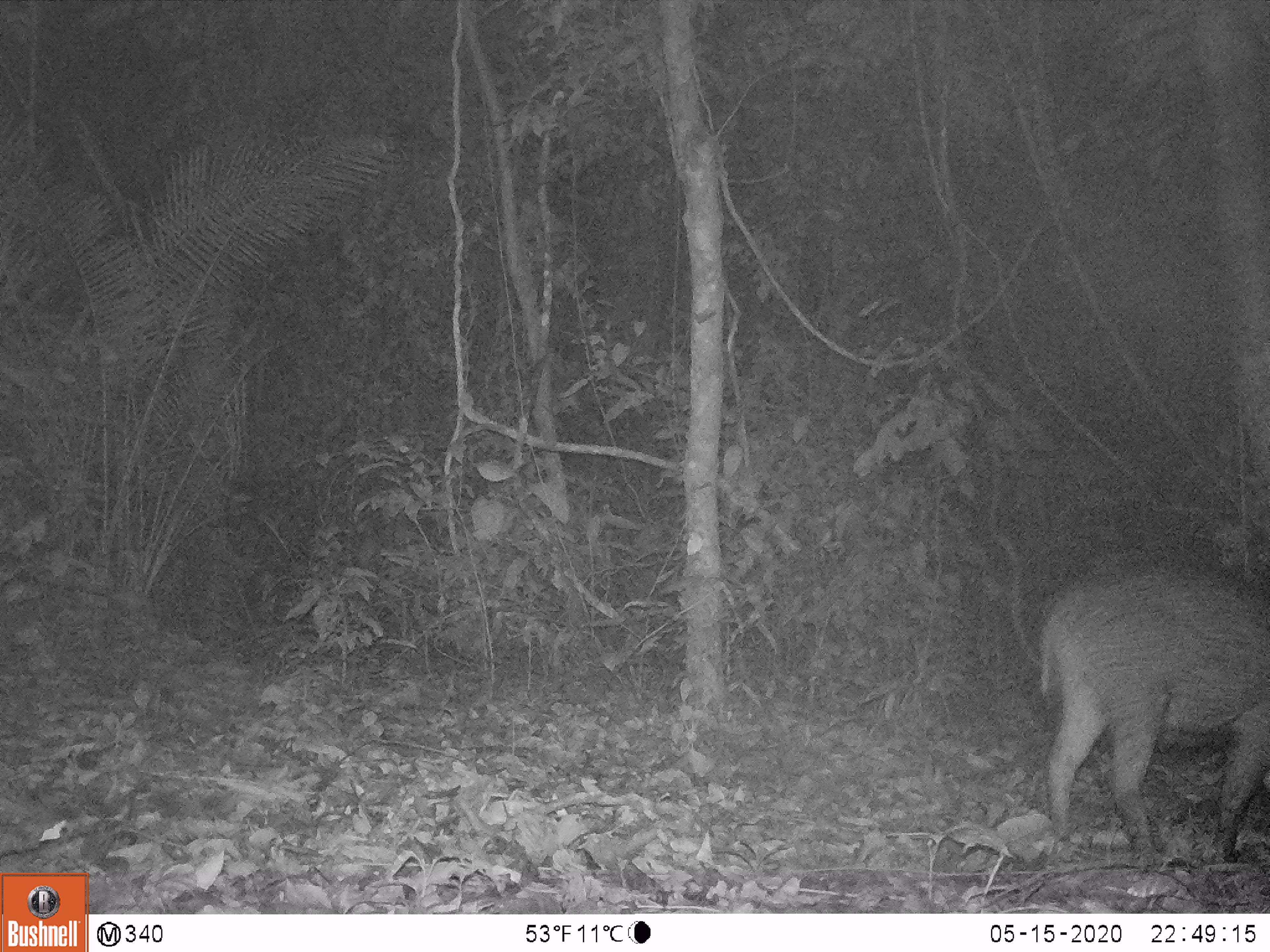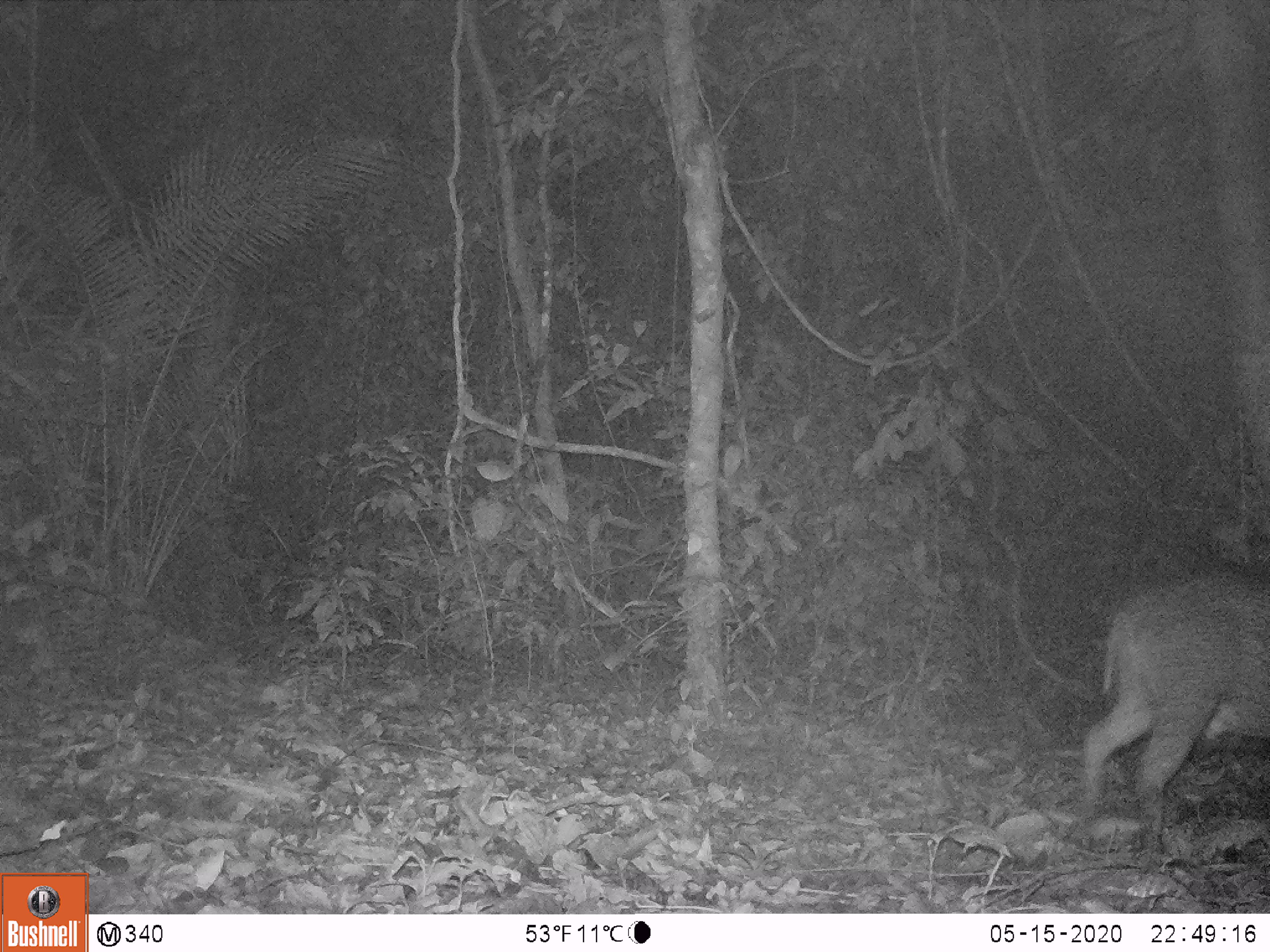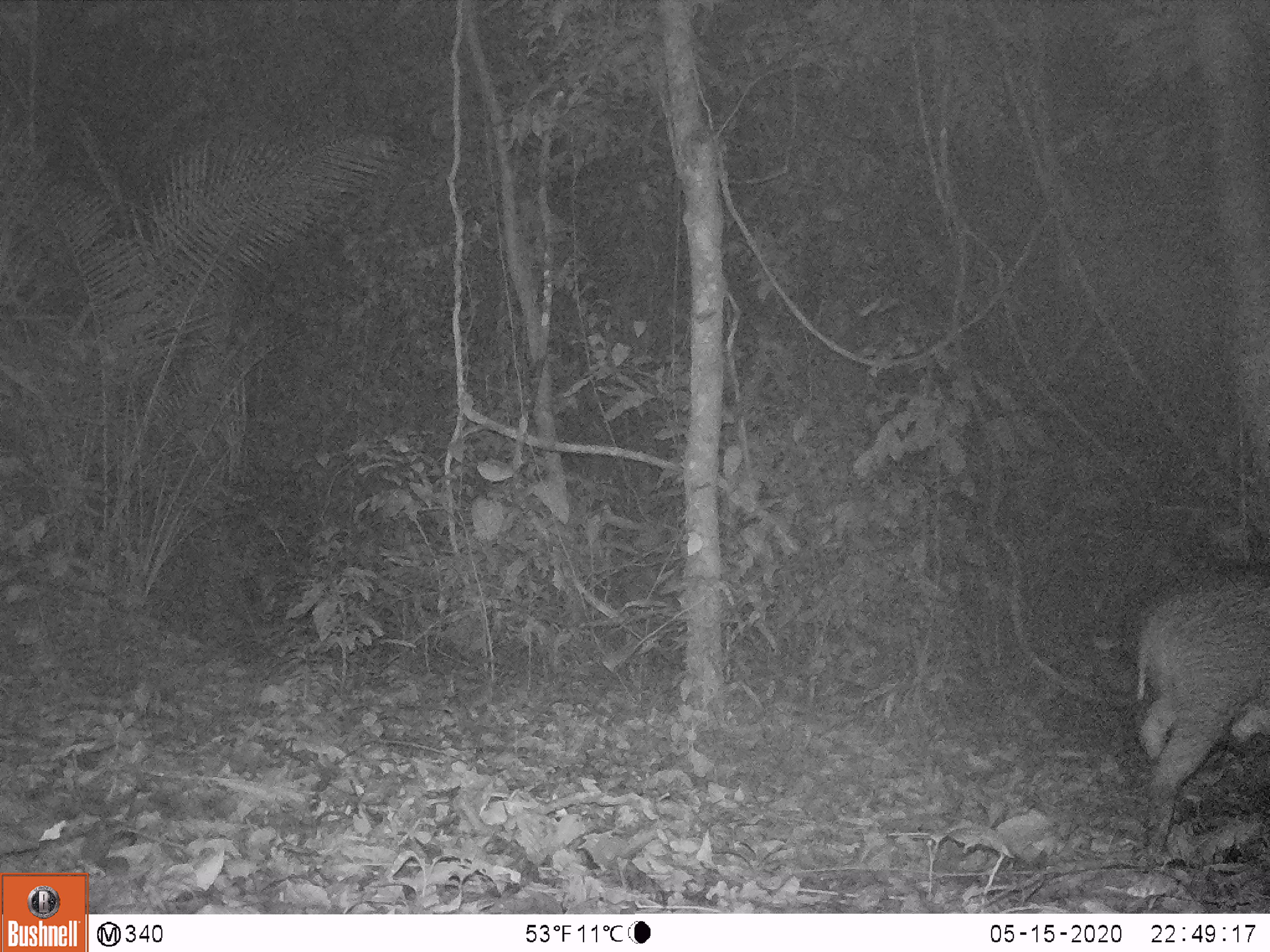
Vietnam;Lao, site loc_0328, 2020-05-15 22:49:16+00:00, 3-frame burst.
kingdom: Animalia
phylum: Chordata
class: Mammalia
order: Artiodactyla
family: Suidae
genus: Sus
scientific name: Sus scrofa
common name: eurasian wild pig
Eurasian wild pig (Sus scrofa). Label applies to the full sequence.